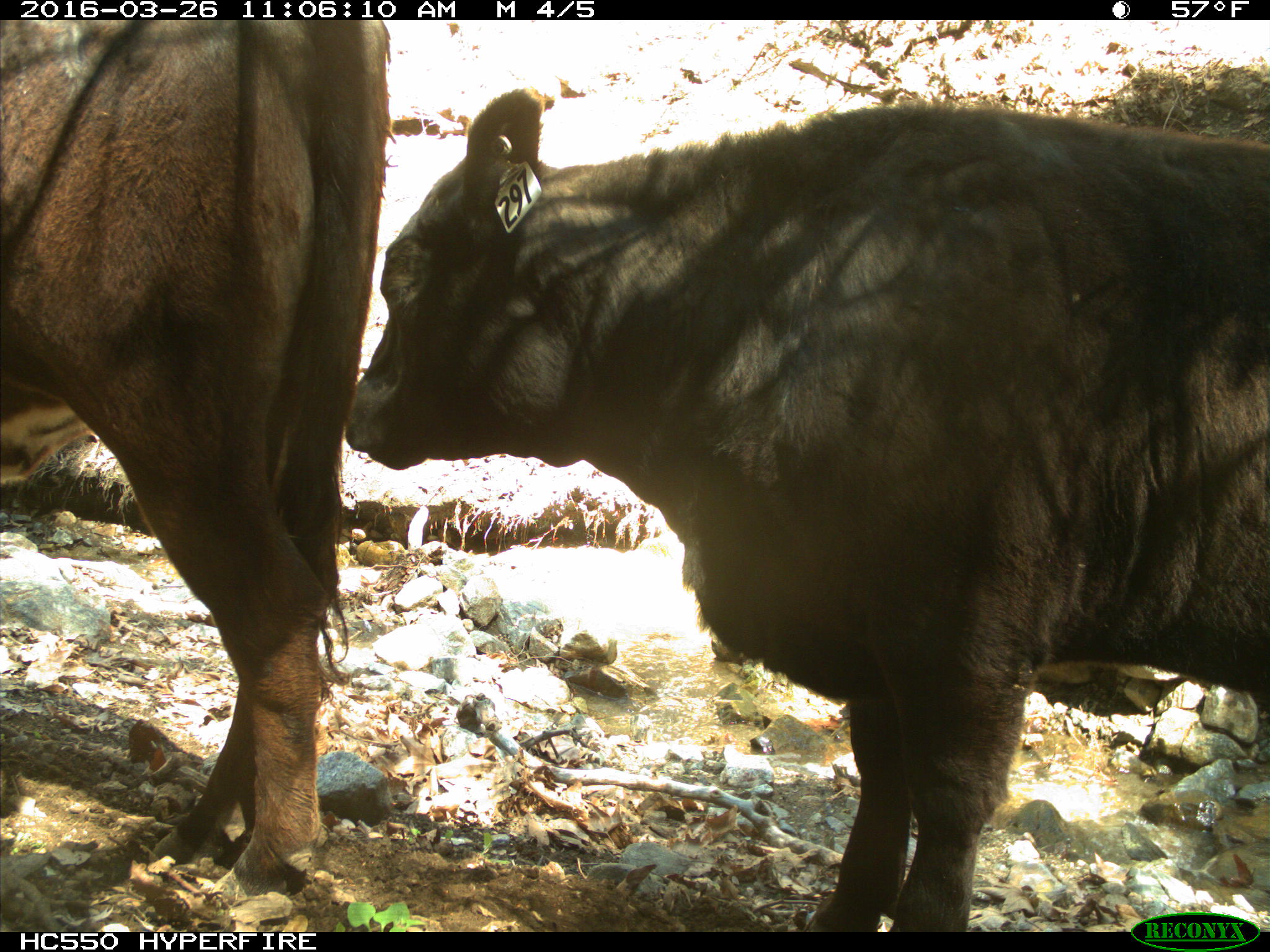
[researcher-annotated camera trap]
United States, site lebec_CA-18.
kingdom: Animalia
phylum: Chordata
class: Mammalia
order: Artiodactyla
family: Bovidae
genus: Bos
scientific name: Bos taurus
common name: domestic cow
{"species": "Bos taurus (domestic cow)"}